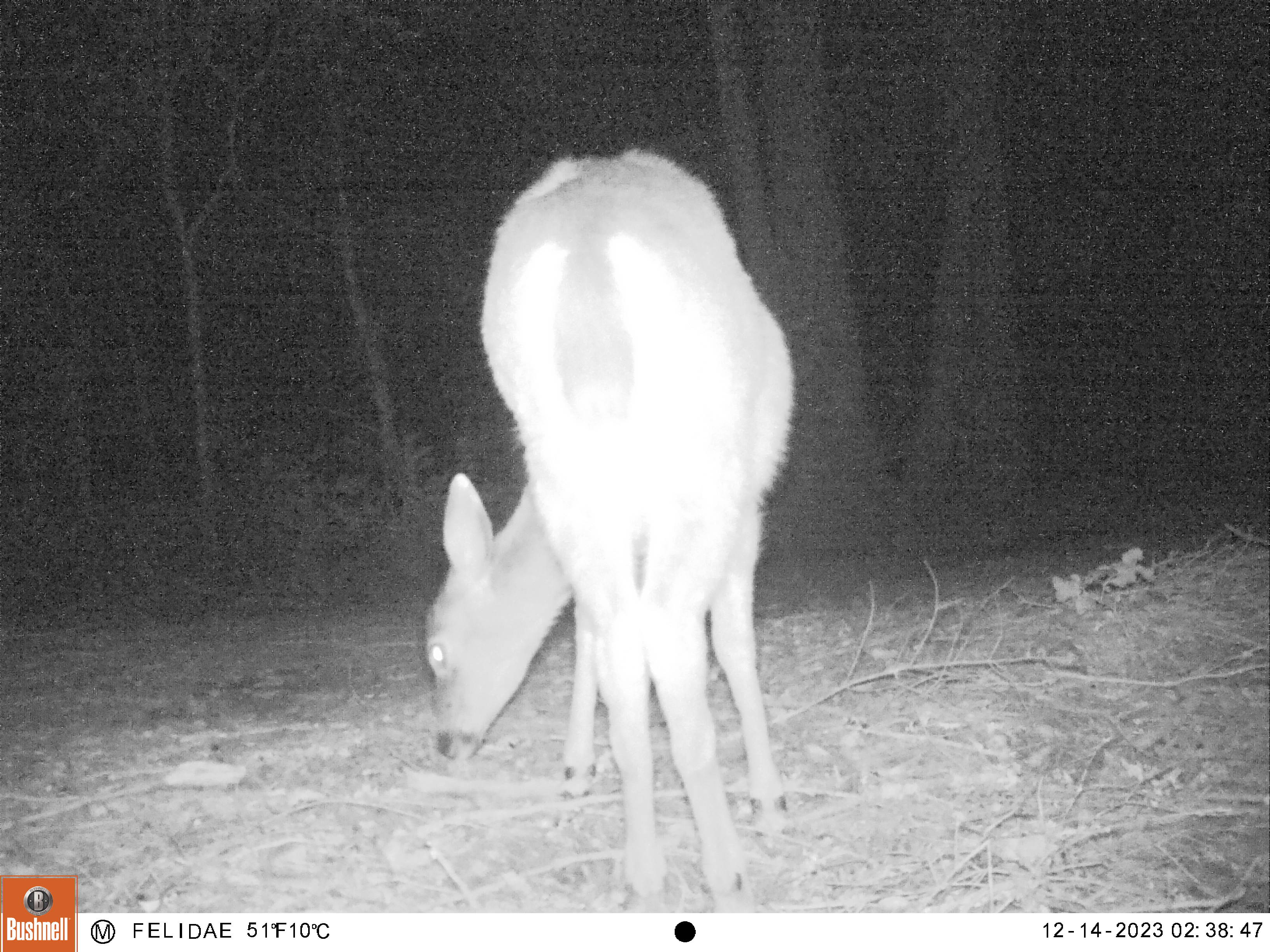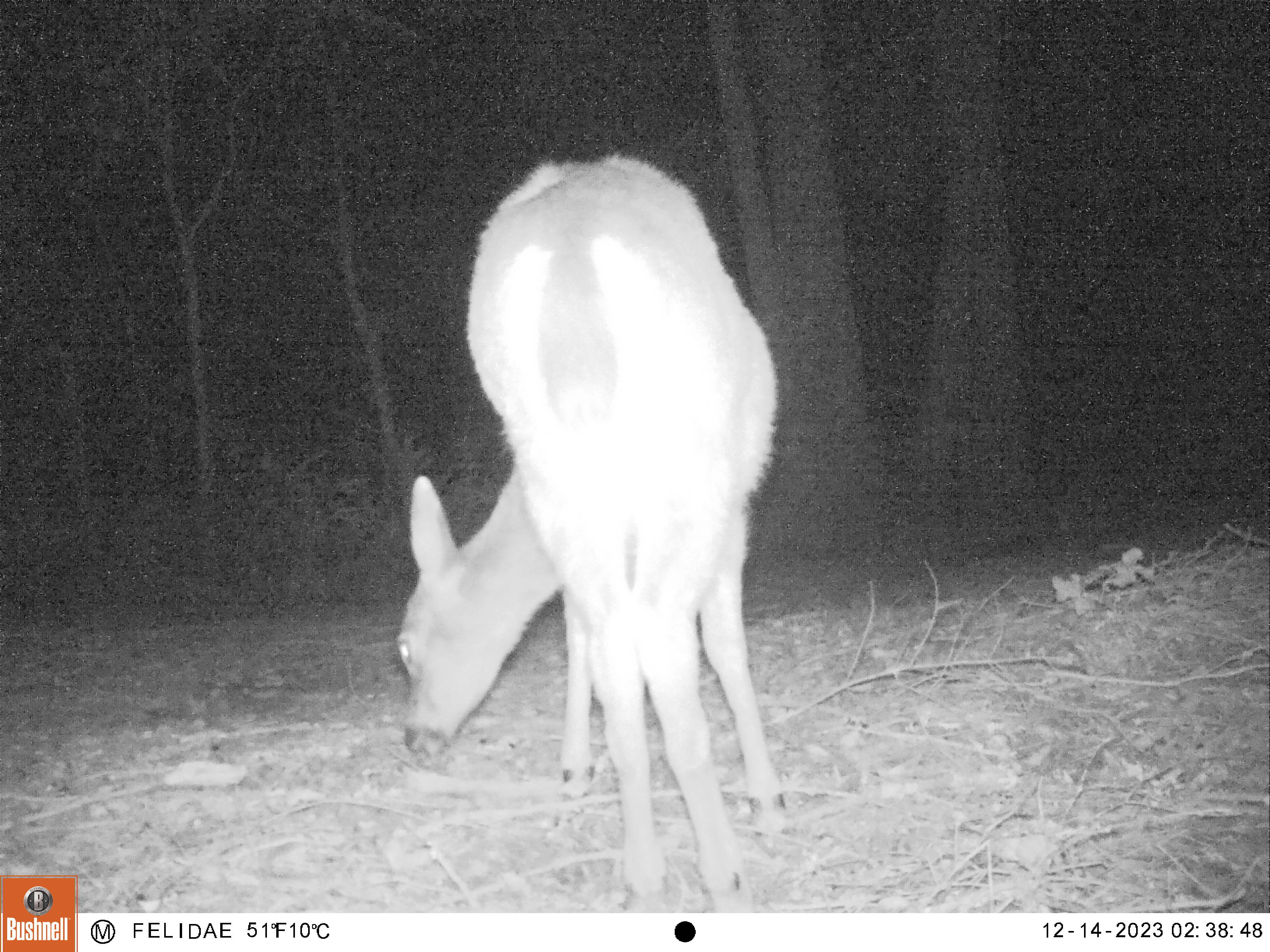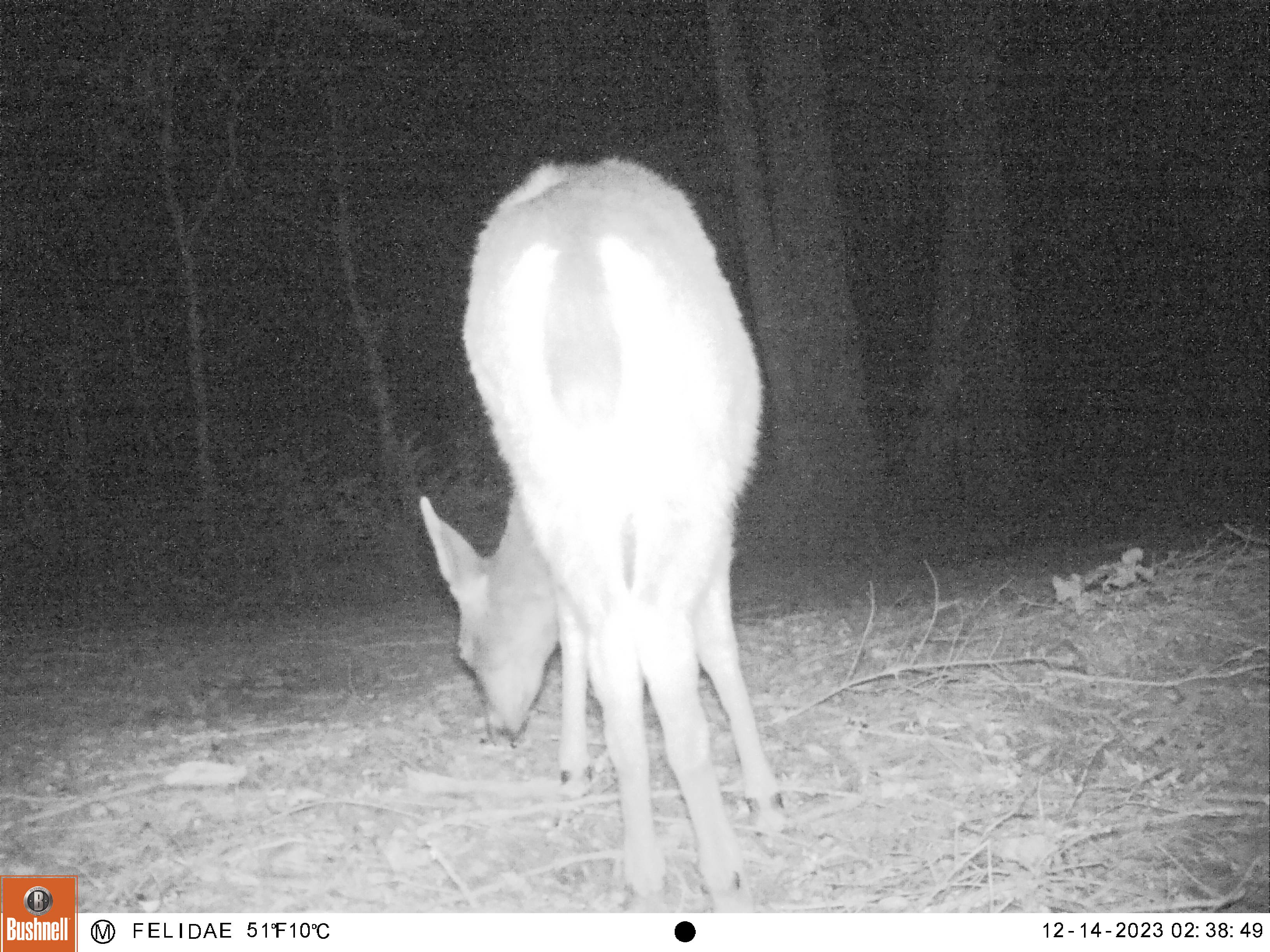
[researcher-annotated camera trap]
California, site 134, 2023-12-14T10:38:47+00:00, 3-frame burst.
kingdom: Animalia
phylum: Chordata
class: Mammalia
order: Artiodactyla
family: Cervidae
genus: Odocoileus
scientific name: Odocoileus hemionus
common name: mule deer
Mule deer (Odocoileus hemionus).